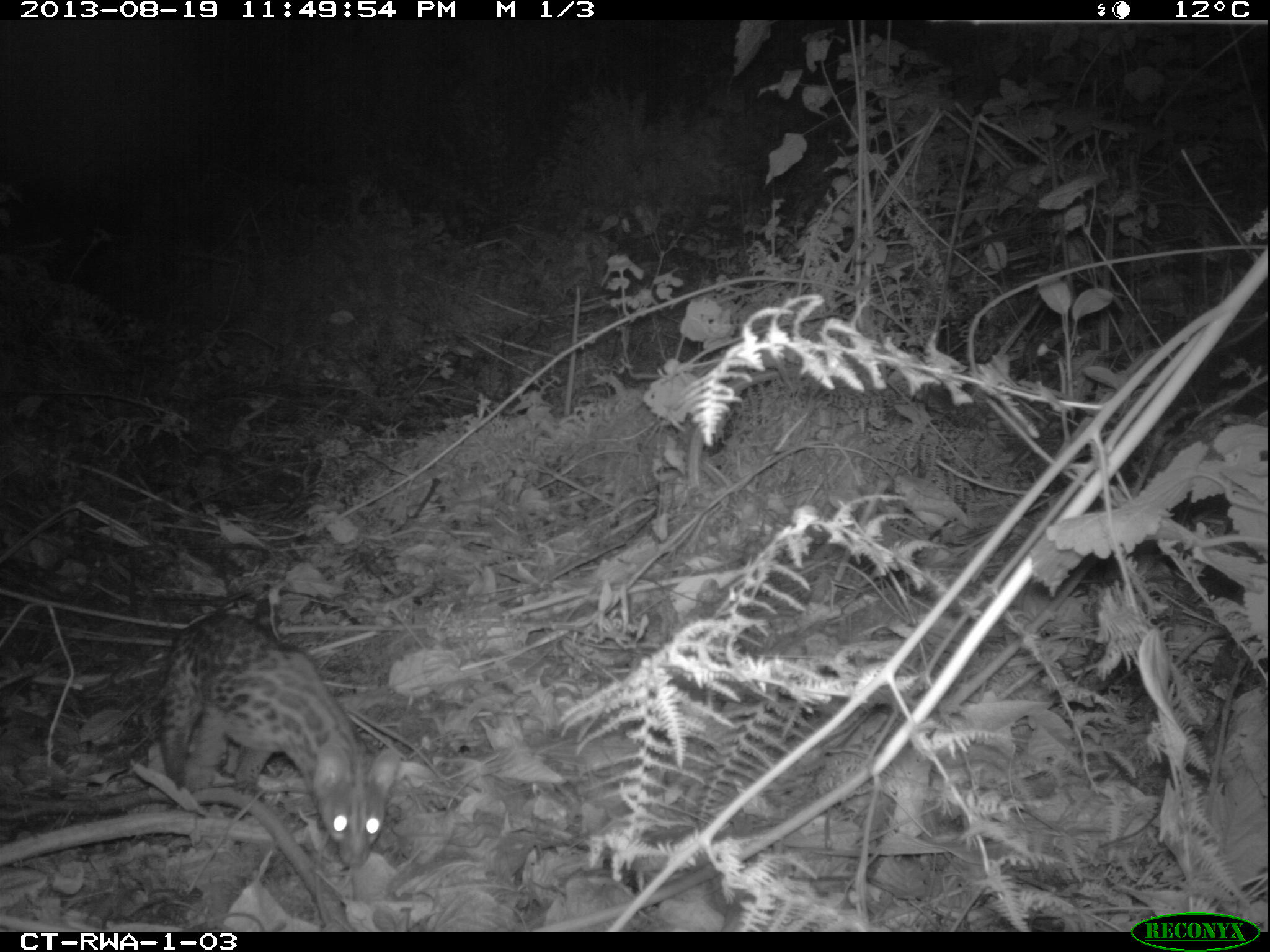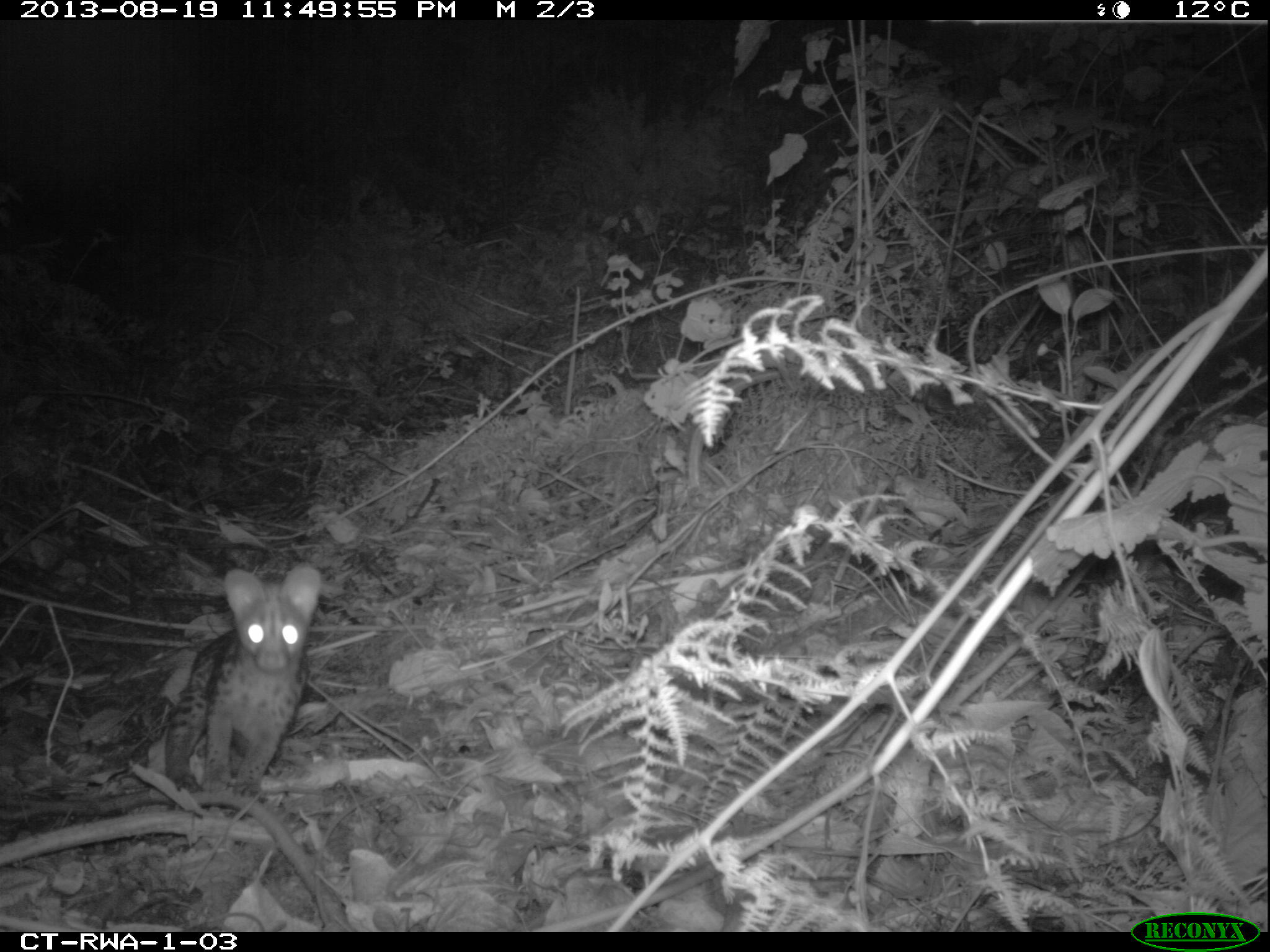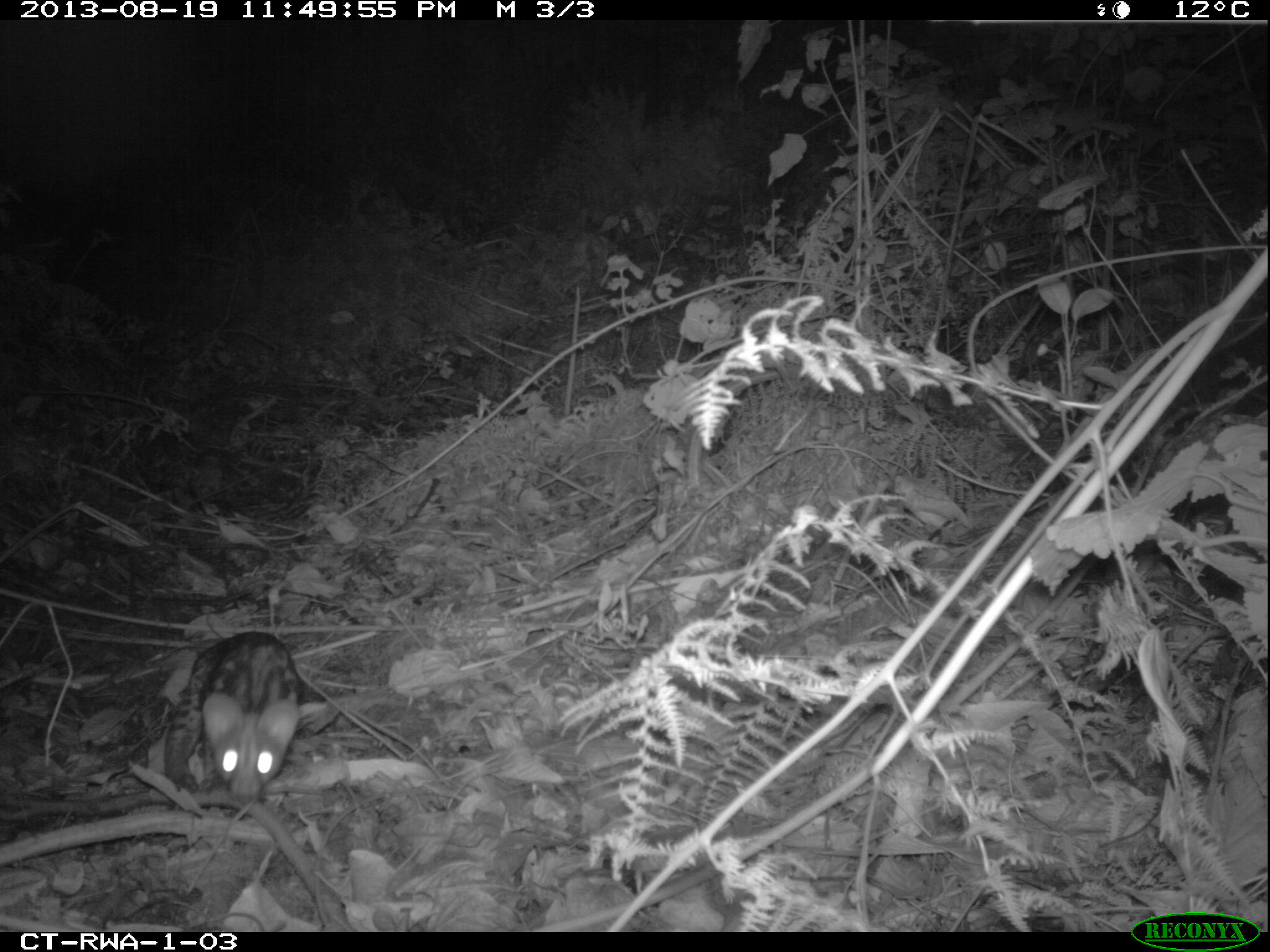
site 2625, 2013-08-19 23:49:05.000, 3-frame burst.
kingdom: Animalia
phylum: Chordata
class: Mammalia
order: Carnivora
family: Viverridae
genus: Genetta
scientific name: Genetta servalina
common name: servaline genet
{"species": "Genetta servalina (servaline genet)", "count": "1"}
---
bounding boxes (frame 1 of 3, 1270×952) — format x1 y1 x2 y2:
genetta servalina: 153 612 399 871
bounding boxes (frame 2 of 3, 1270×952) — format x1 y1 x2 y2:
genetta servalina: 157 561 319 805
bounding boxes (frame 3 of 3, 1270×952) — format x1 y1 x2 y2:
genetta servalina: 157 628 327 803